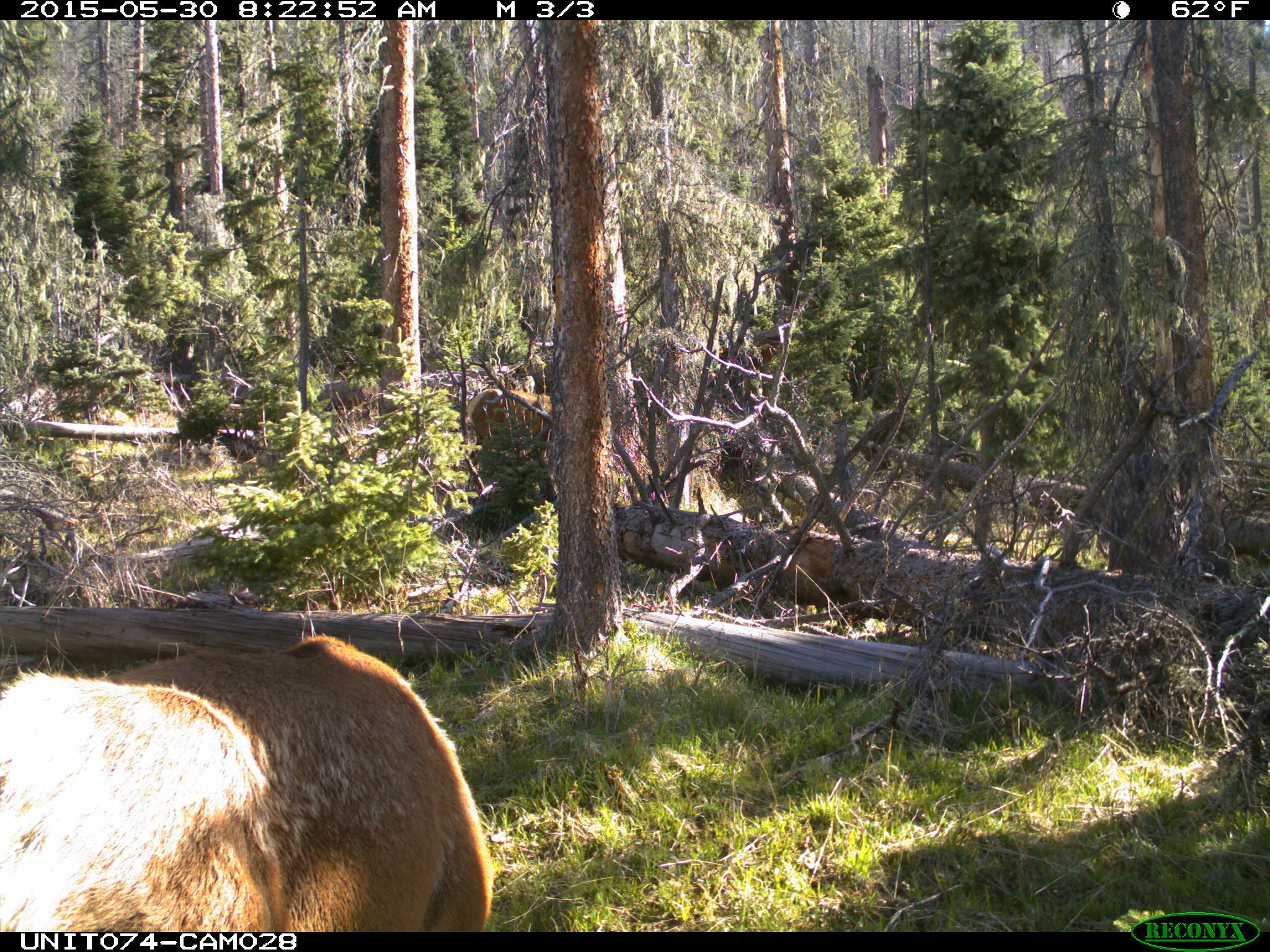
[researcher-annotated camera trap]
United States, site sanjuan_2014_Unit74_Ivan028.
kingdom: Animalia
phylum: Chordata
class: Mammalia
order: Artiodactyla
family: Cervidae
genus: Cervus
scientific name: Cervus elaphus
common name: red deer